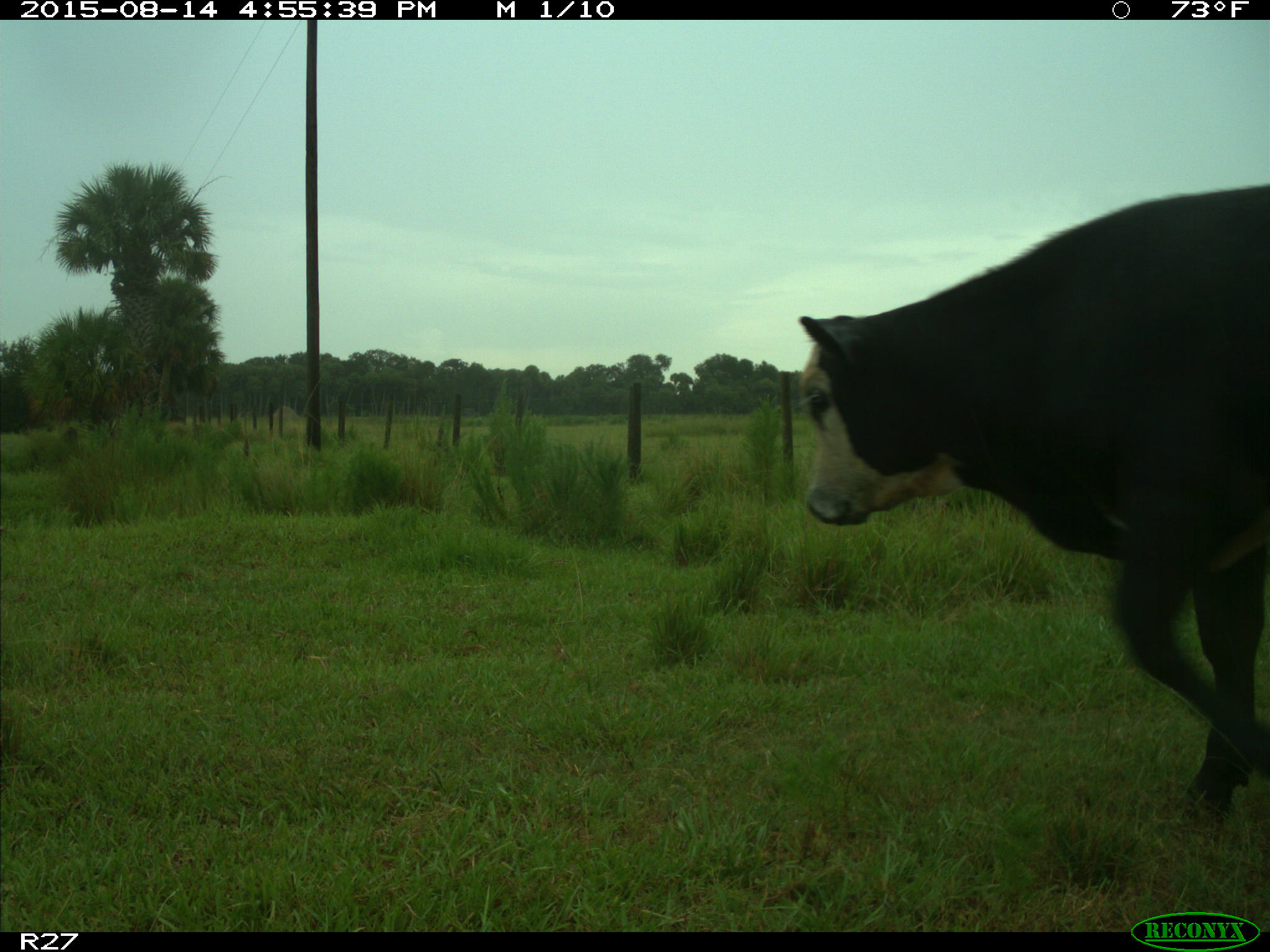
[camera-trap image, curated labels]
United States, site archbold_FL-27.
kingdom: Animalia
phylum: Chordata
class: Mammalia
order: Artiodactyla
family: Bovidae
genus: Bos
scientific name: Bos taurus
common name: domestic cow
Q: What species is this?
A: Bos taurus (domestic cow).